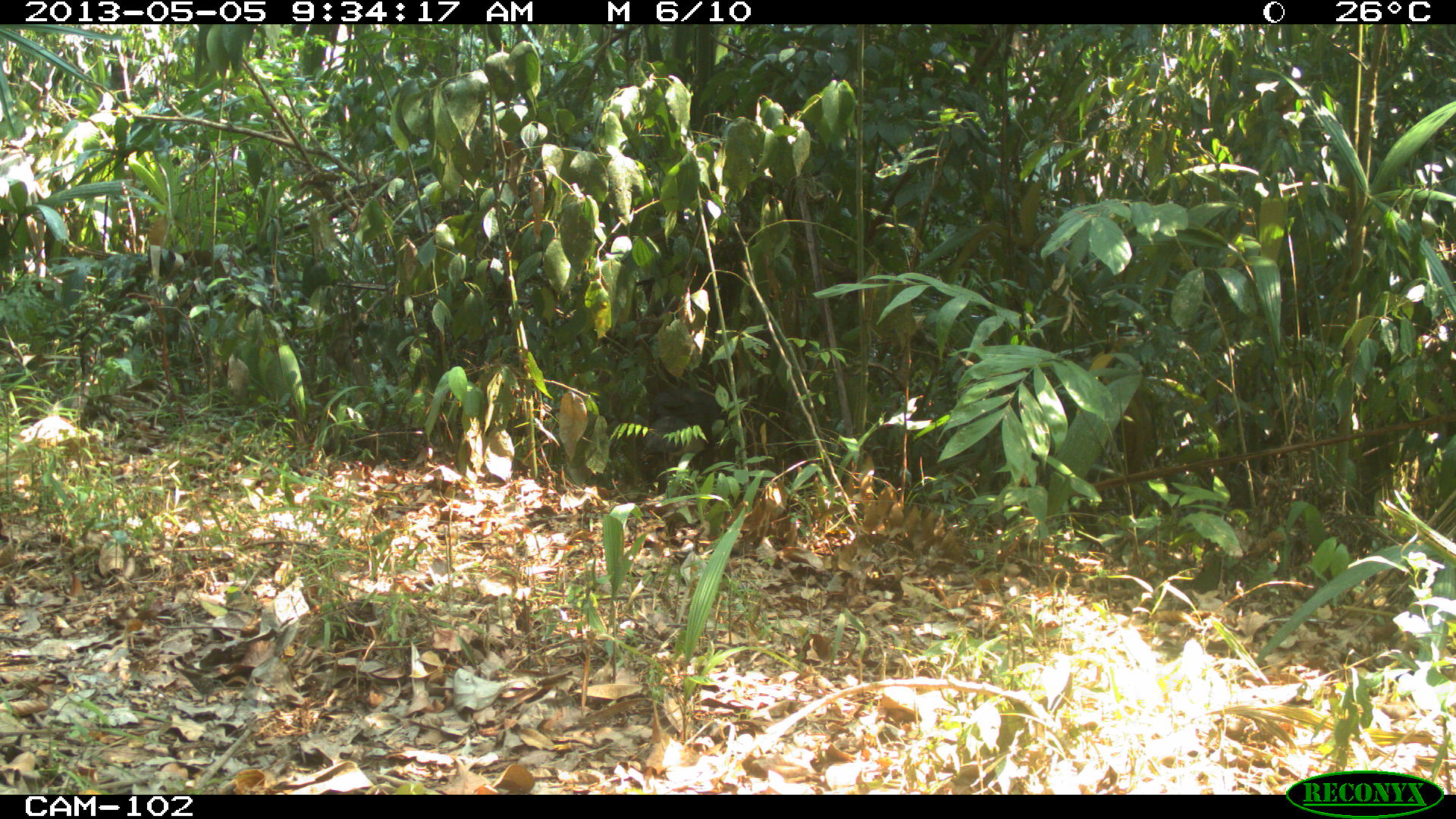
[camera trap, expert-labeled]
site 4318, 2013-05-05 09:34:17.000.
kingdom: Animalia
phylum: Chordata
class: Aves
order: Galliformes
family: Cracidae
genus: Crax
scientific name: Crax rubra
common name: great curassow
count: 1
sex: male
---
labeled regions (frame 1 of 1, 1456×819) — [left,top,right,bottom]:
crax rubra: [639,386,722,465]